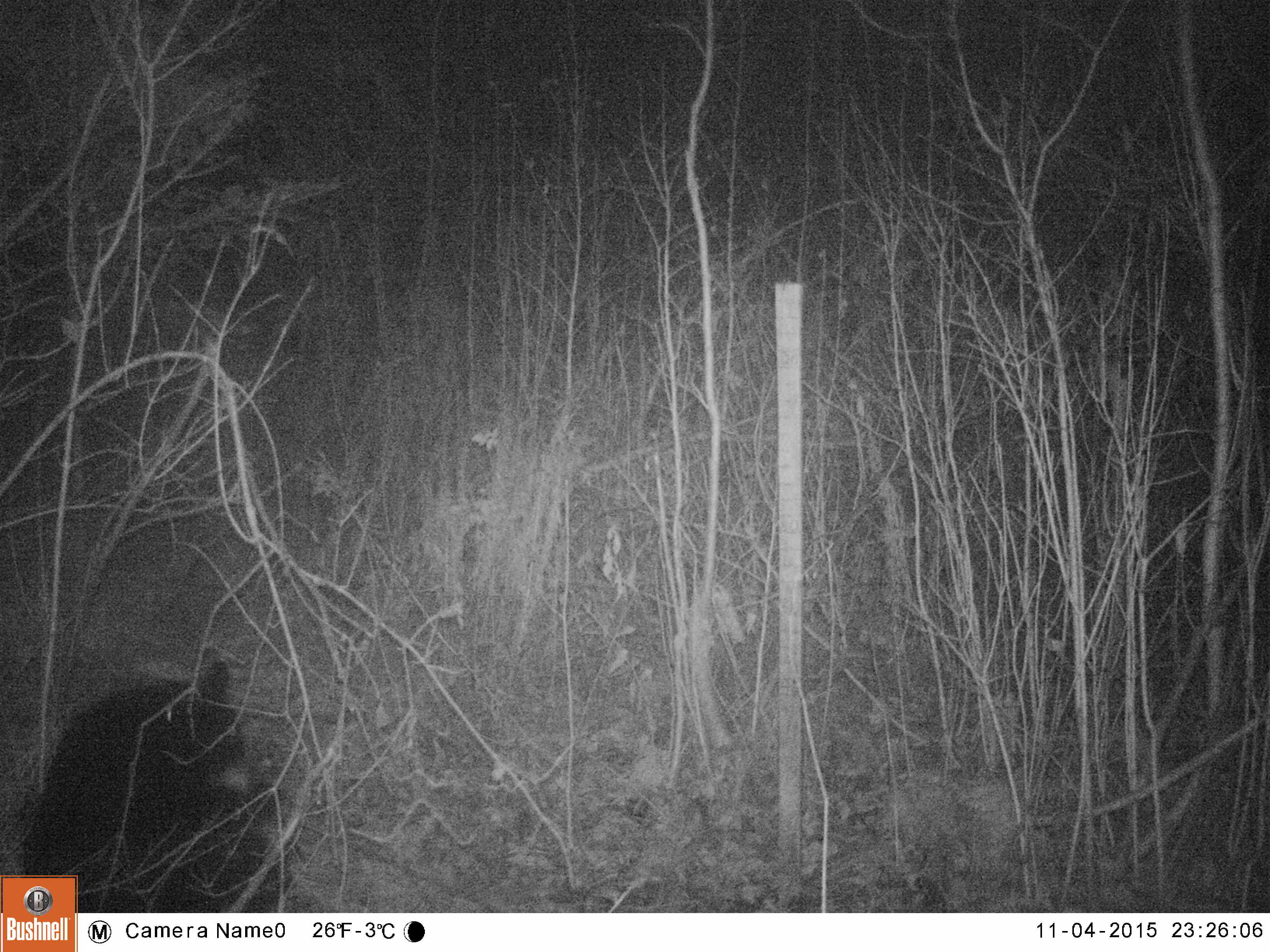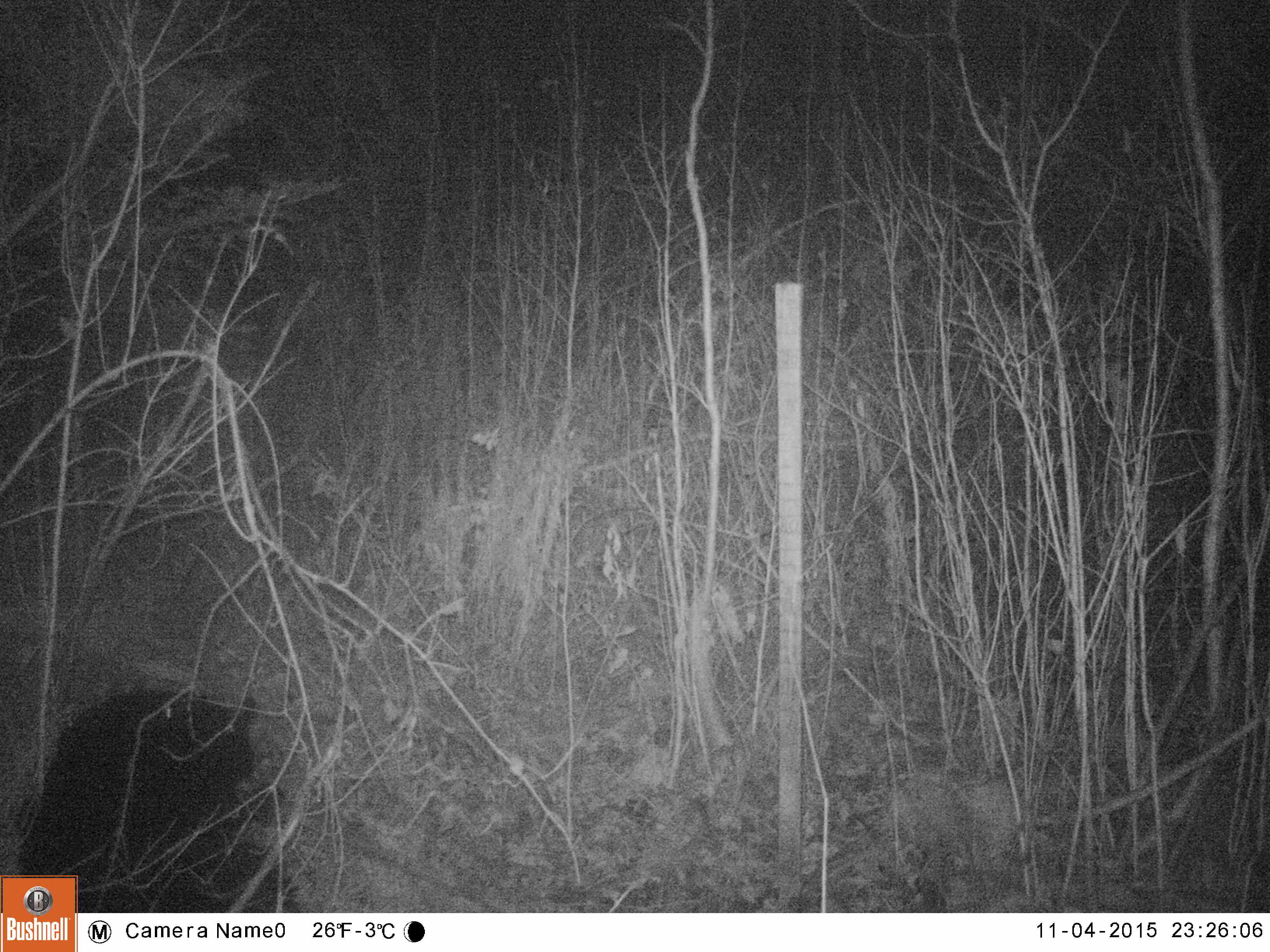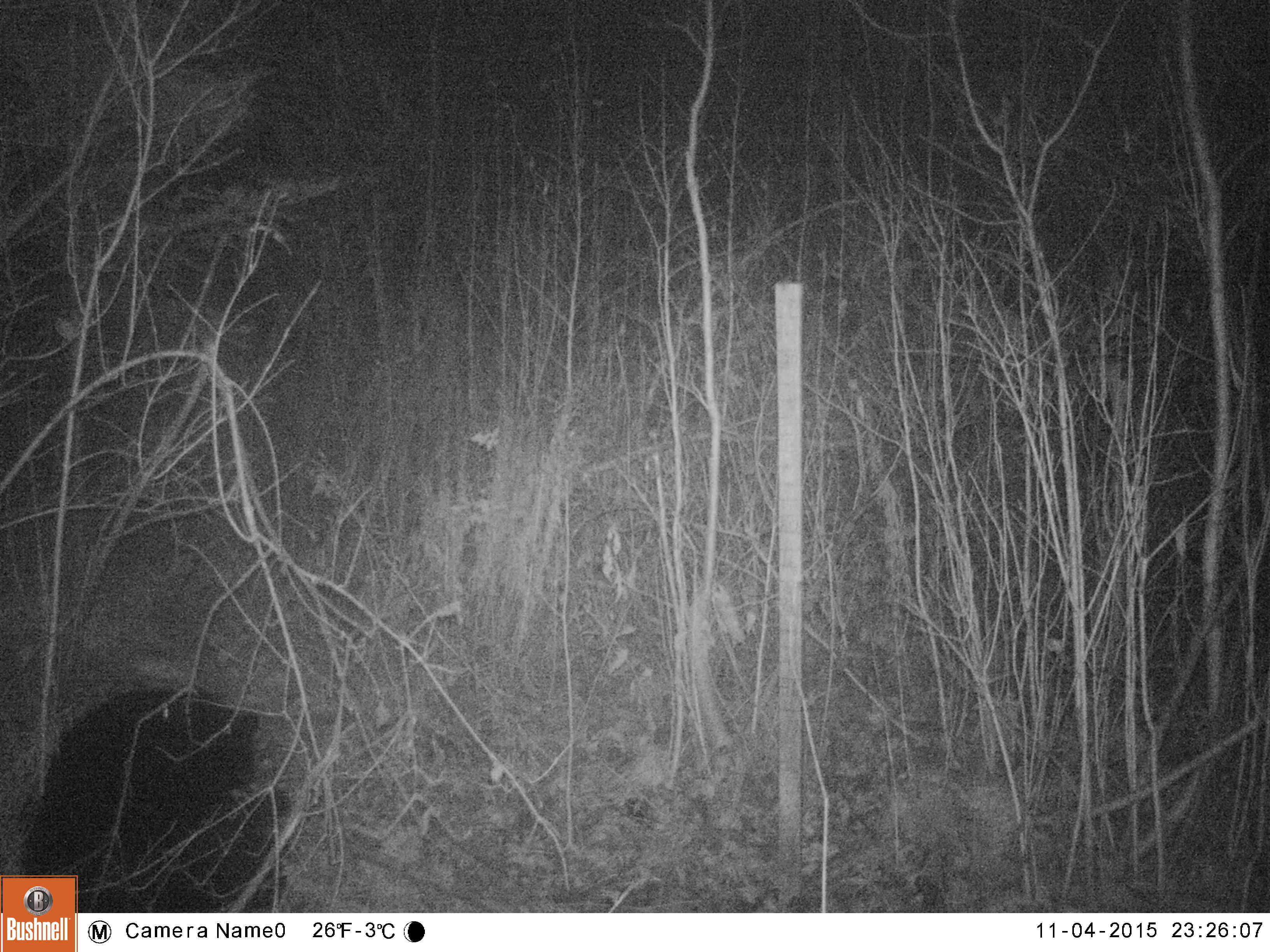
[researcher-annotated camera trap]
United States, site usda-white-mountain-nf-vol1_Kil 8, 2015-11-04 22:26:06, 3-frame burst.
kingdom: Animalia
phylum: Chordata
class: Mammalia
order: Carnivora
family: Ursidae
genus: Ursus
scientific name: Ursus americanus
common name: black bear